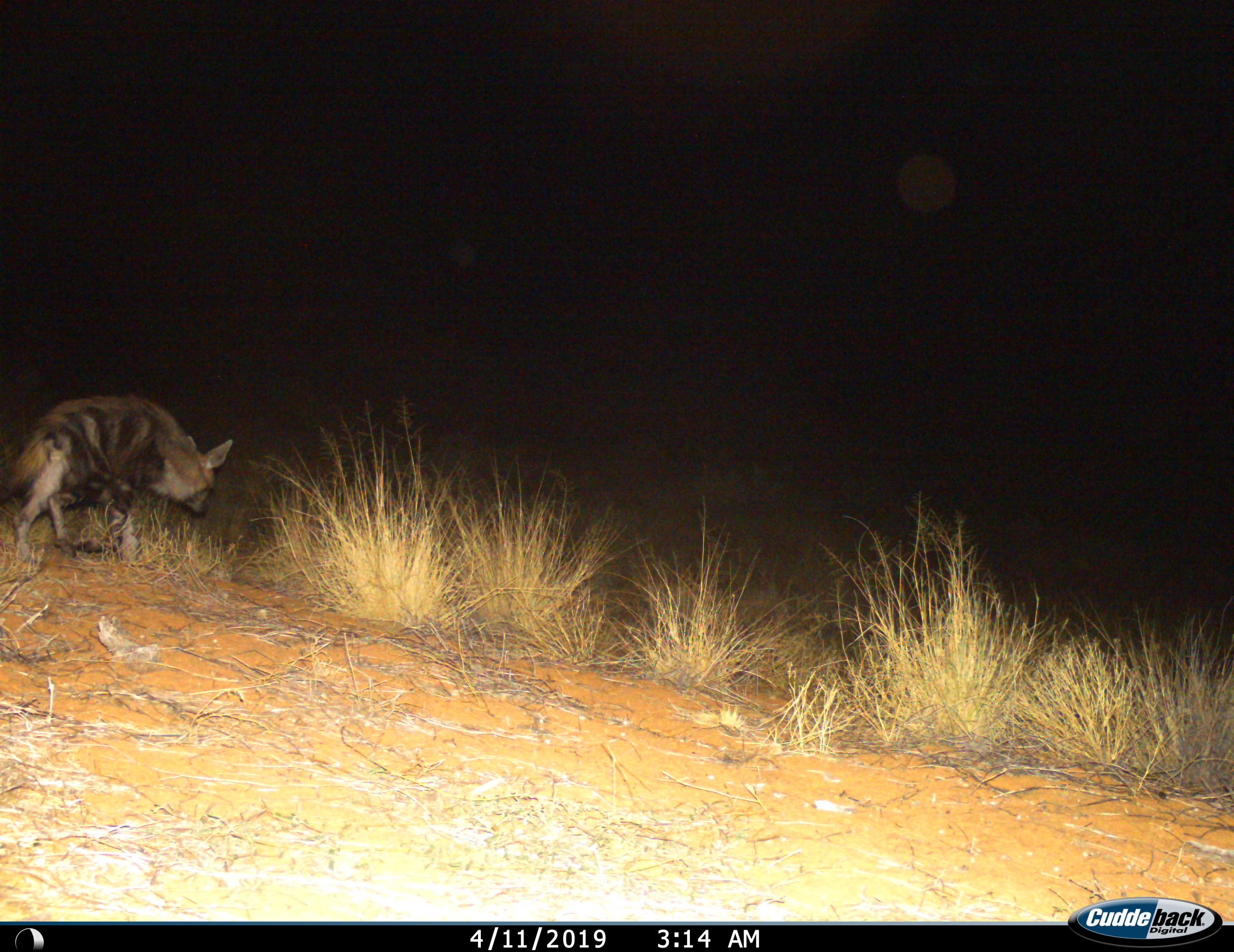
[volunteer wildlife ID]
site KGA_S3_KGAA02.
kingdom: Animalia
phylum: Chordata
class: Mammalia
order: Carnivora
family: Hyaenidae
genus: Proteles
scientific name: Proteles cristatus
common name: aardwolf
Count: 1.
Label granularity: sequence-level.